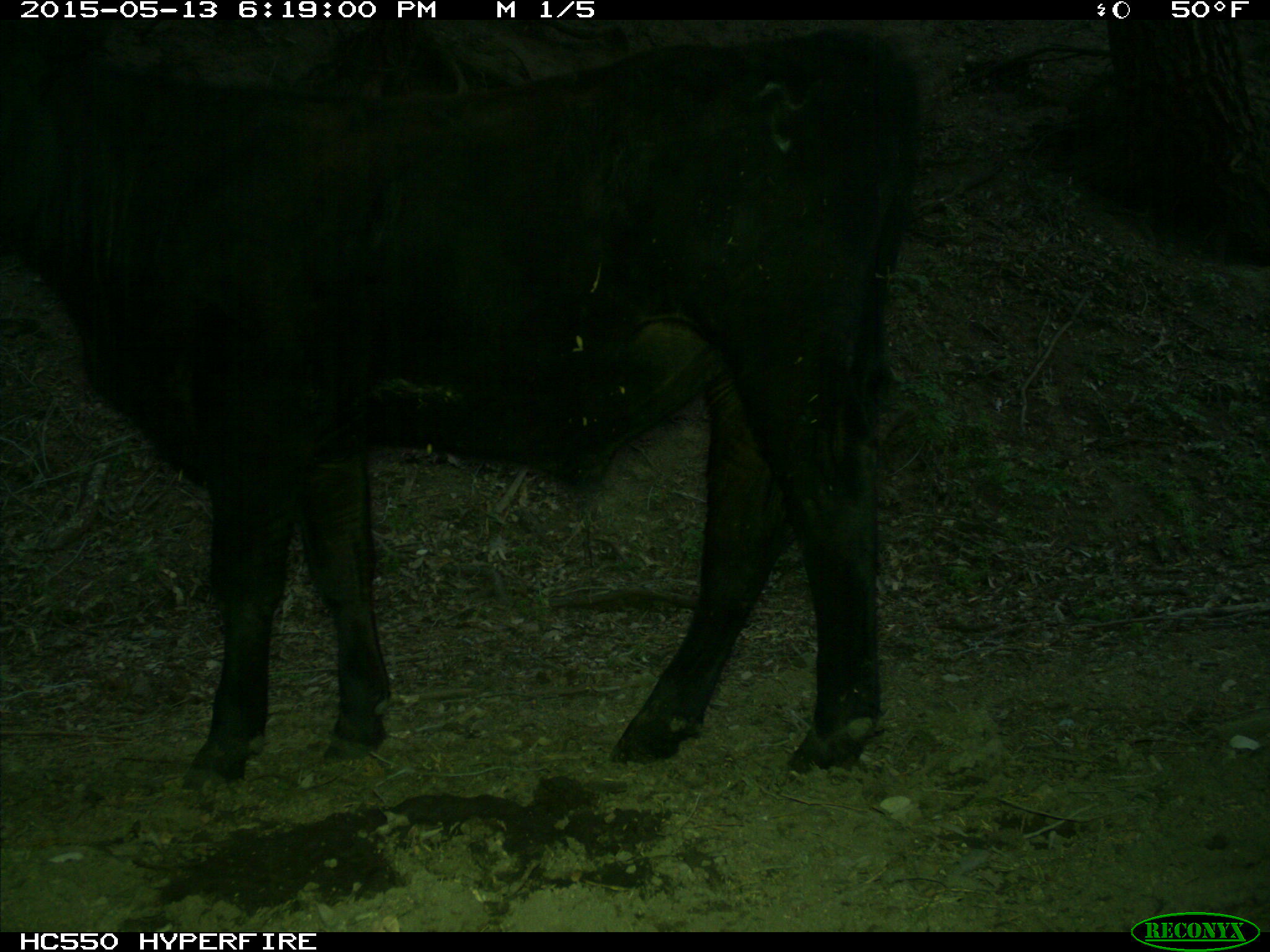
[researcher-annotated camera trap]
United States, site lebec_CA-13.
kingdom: Animalia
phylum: Chordata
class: Mammalia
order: Artiodactyla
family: Bovidae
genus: Bos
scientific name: Bos taurus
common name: domestic cow